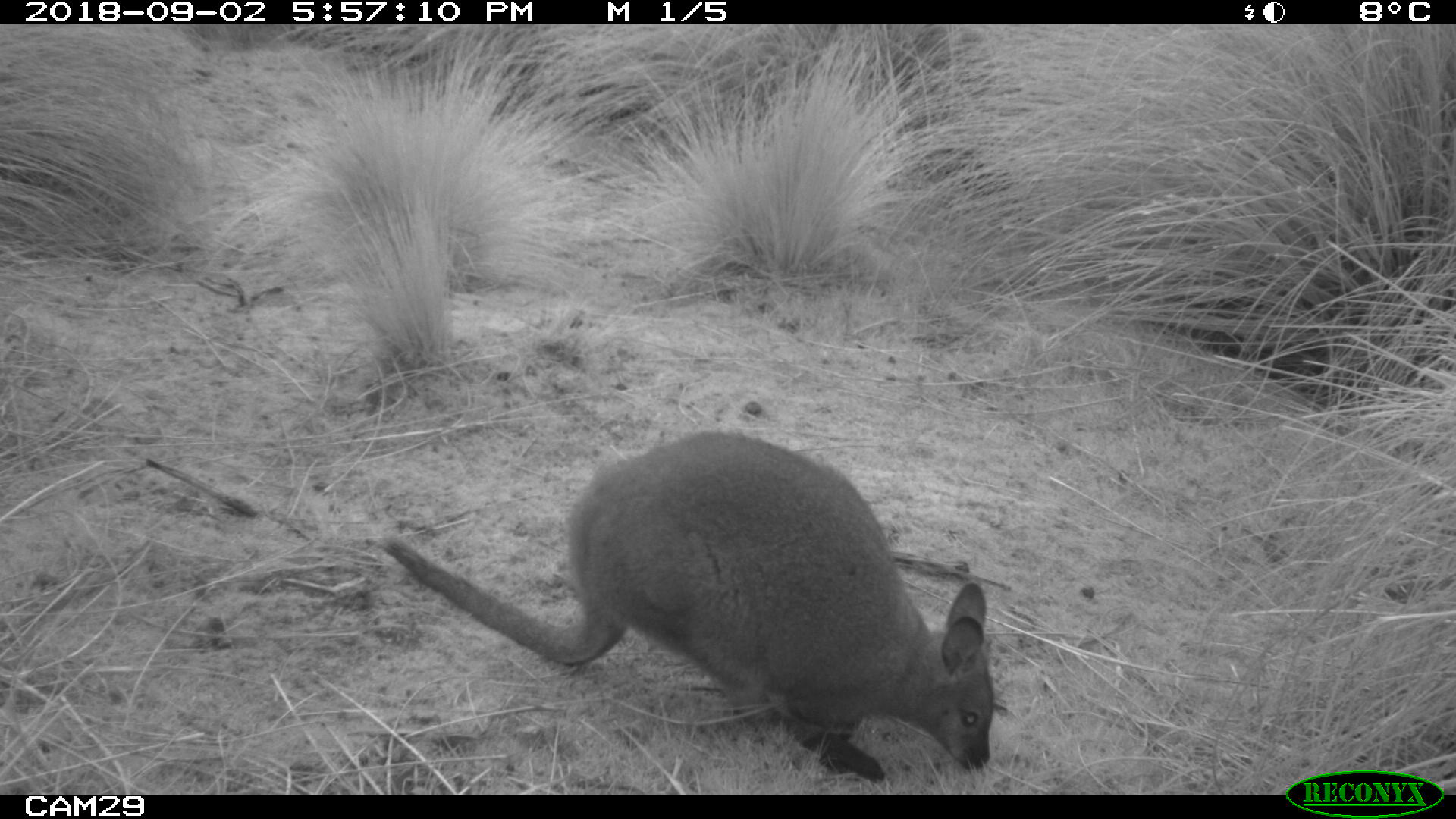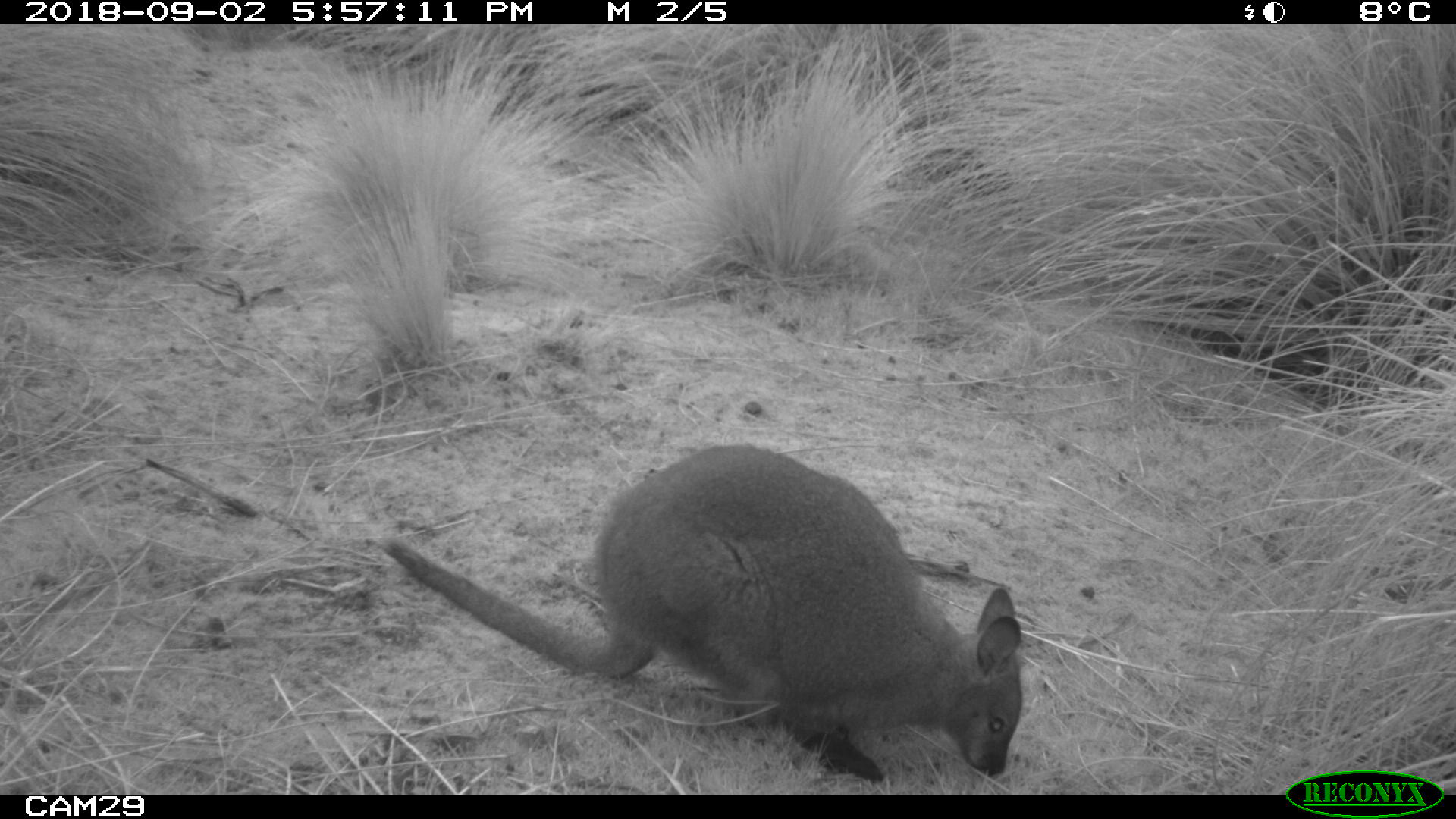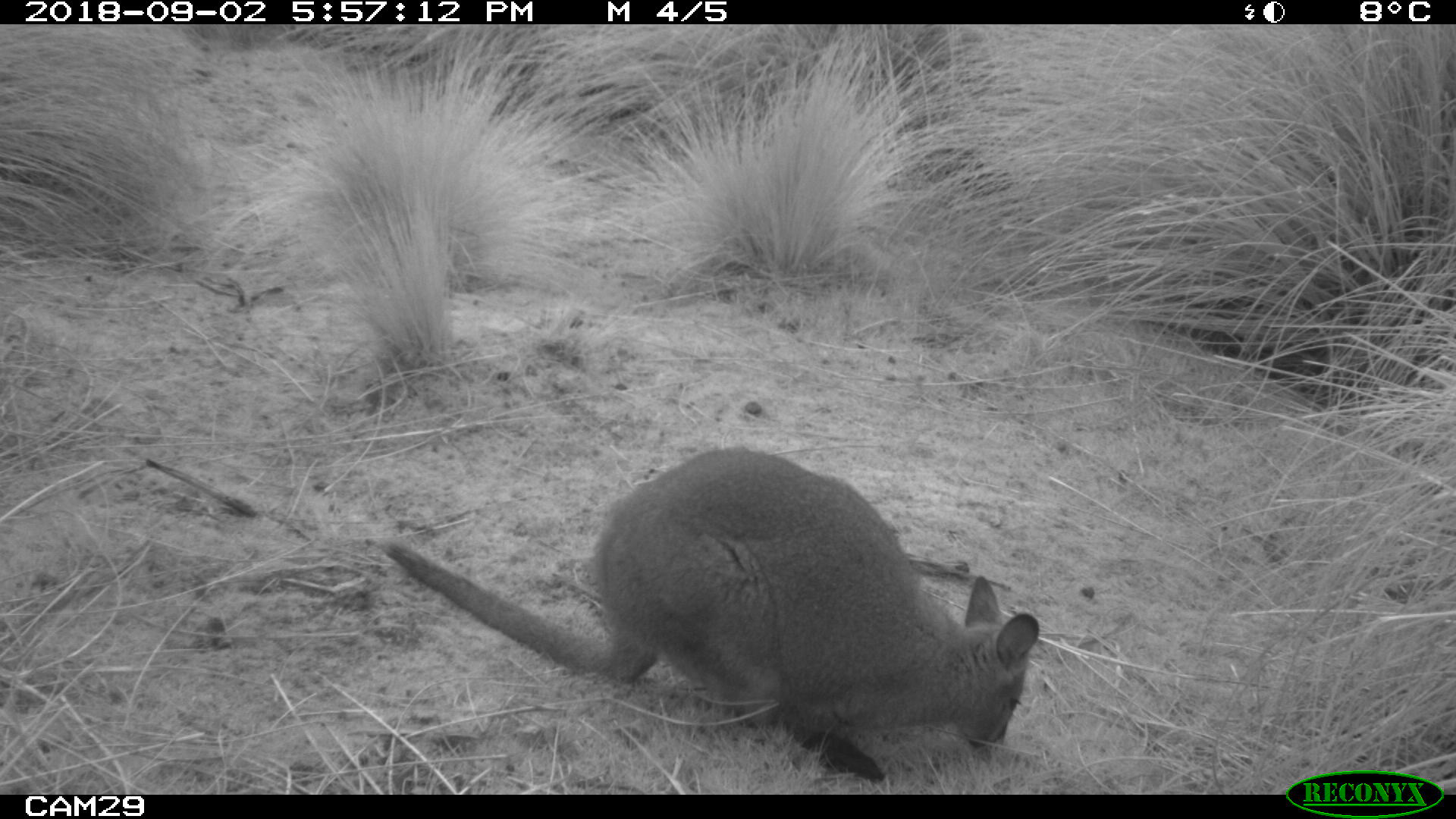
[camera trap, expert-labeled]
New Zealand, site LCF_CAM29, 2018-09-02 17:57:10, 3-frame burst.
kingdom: Animalia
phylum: Chordata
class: Mammalia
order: Diprotodontia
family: Macropodidae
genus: Notamacropus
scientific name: Notamacropus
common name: wallaby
Wallaby (Notamacropus).